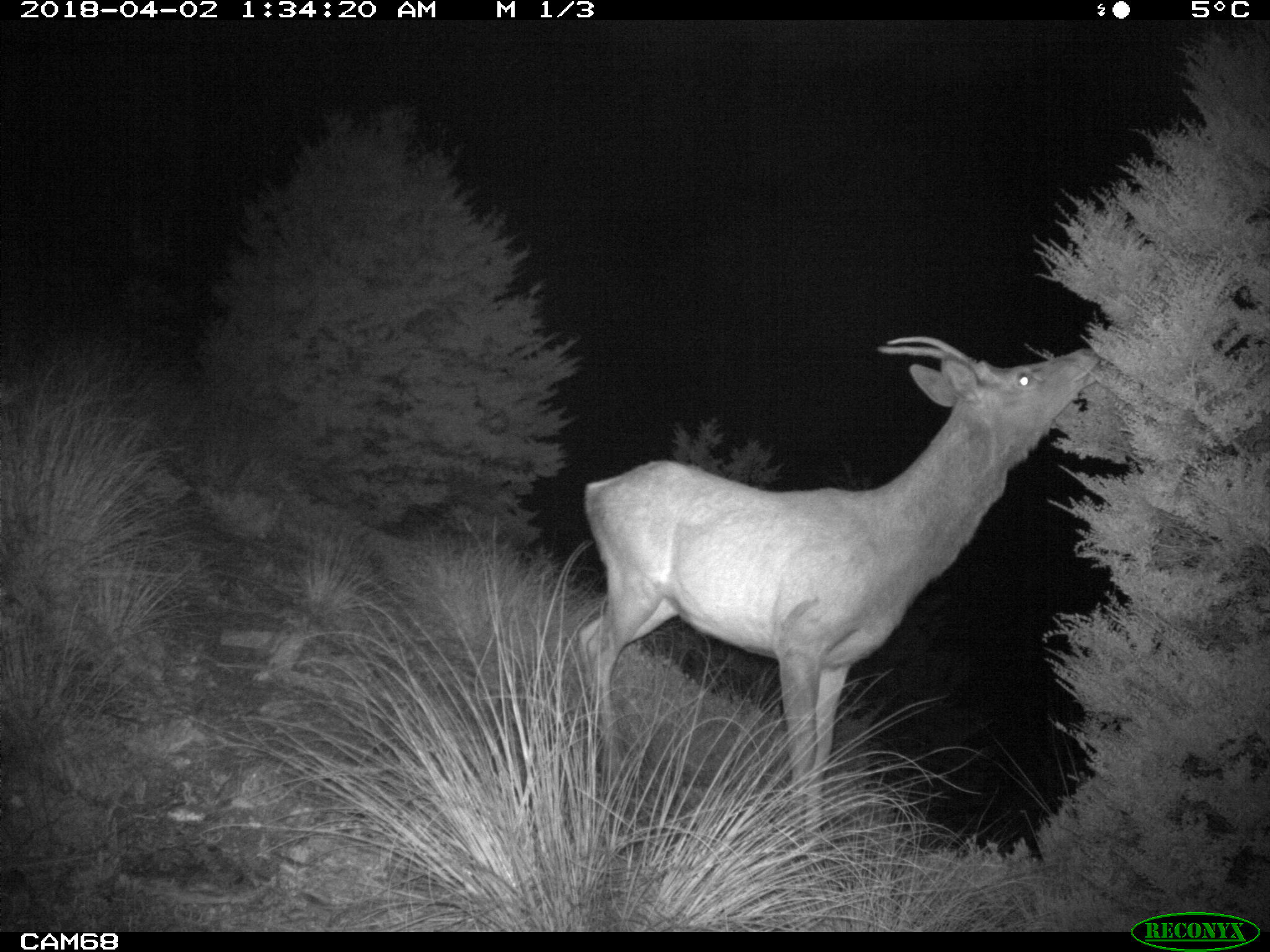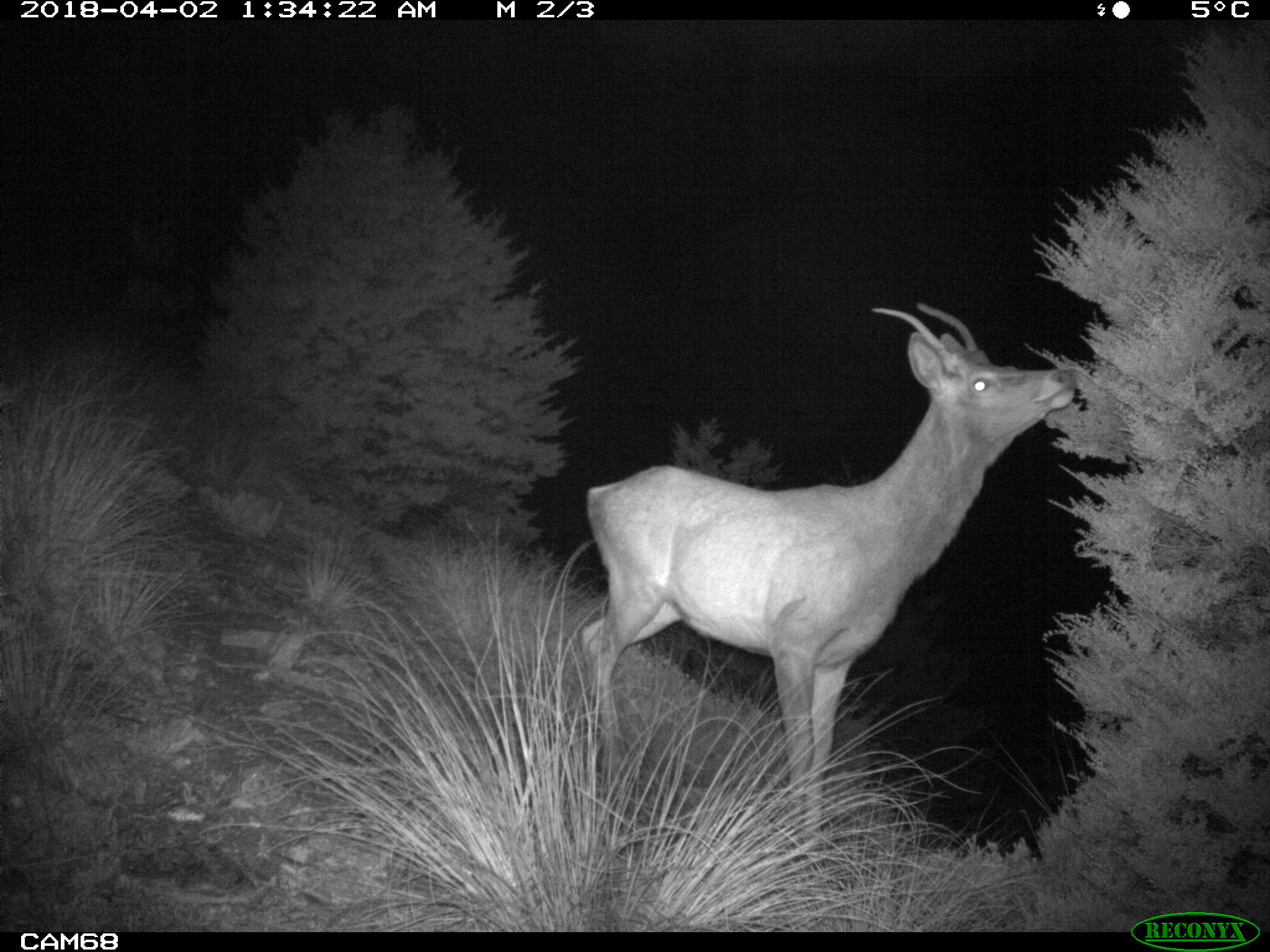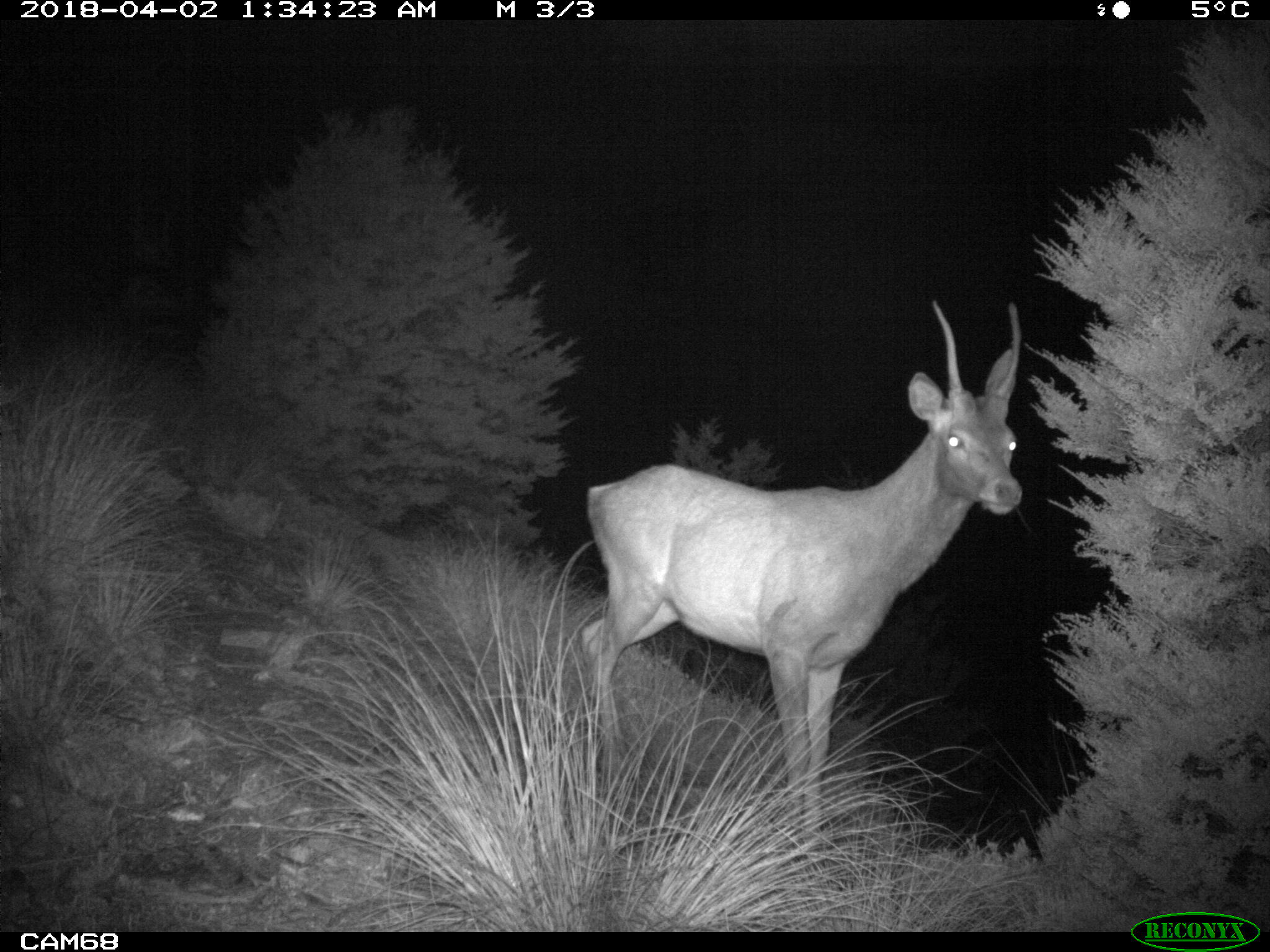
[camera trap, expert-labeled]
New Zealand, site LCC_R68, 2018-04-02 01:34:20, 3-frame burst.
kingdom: Animalia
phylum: Chordata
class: Mammalia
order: Artiodactyla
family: Cervidae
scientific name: Cervidae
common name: deer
Deer (Cervidae).